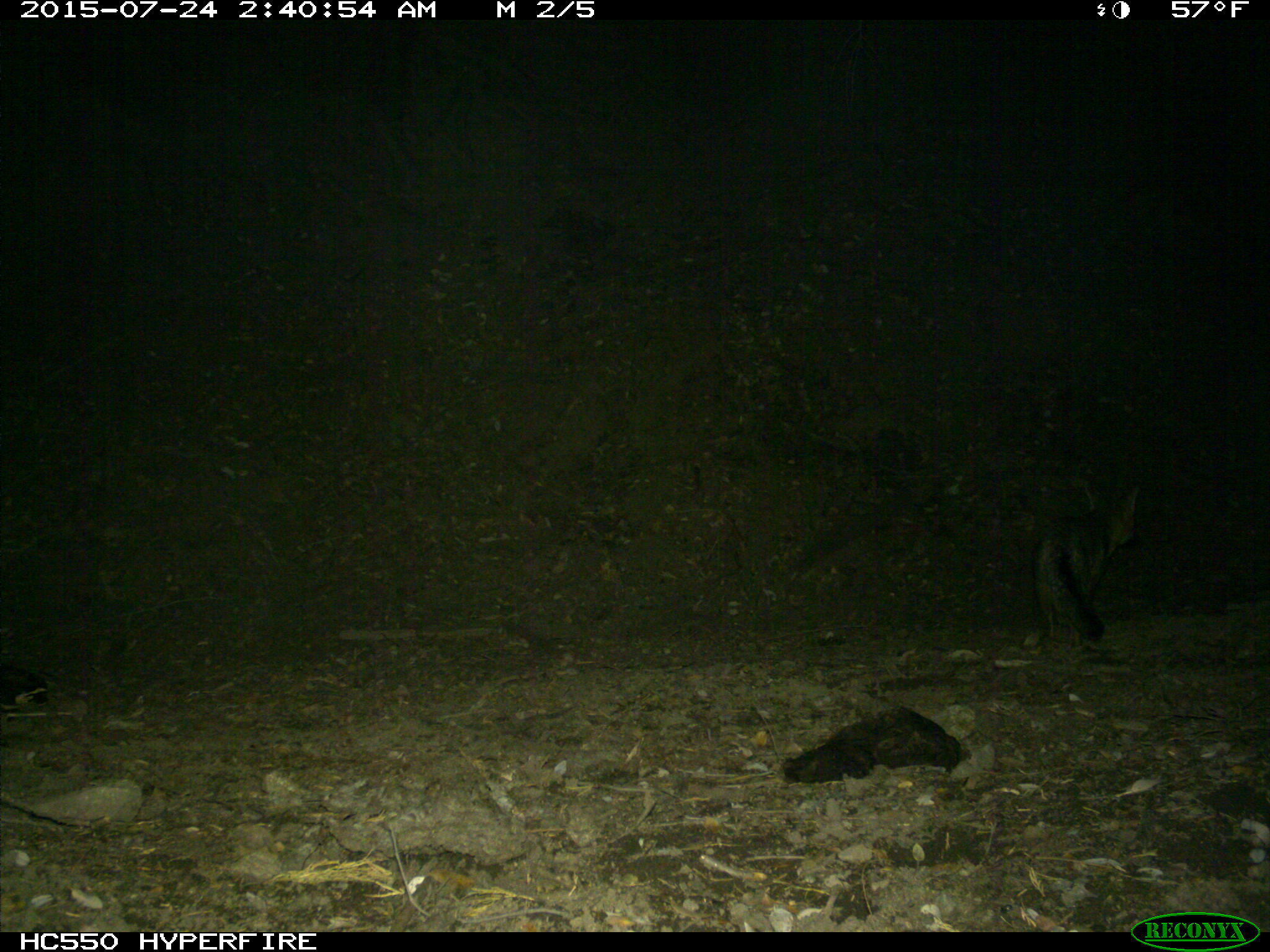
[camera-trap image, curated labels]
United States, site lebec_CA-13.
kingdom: Animalia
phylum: Chordata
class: Mammalia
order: Carnivora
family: Canidae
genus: Urocyon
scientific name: Urocyon cinereoargenteus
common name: gray fox